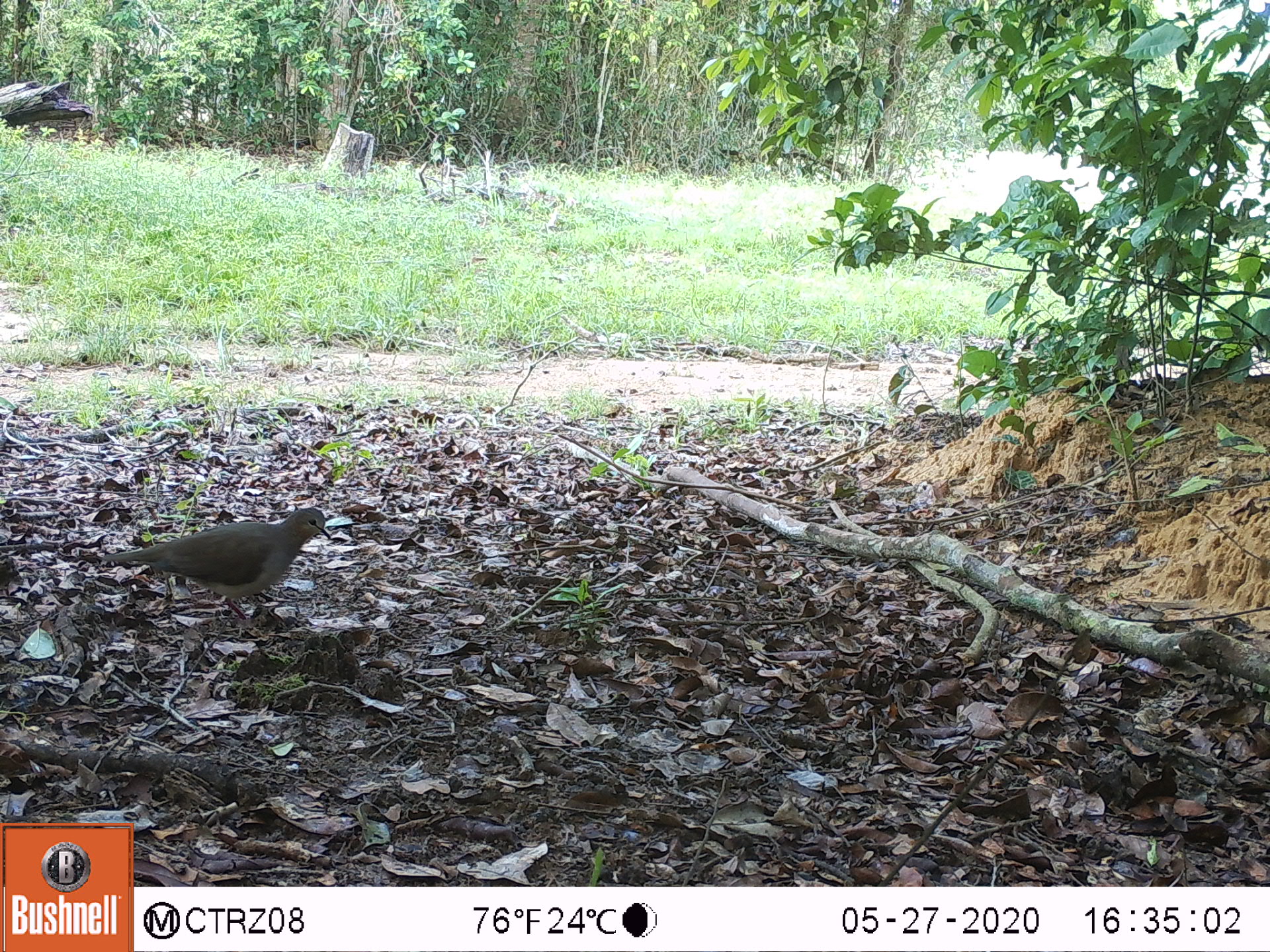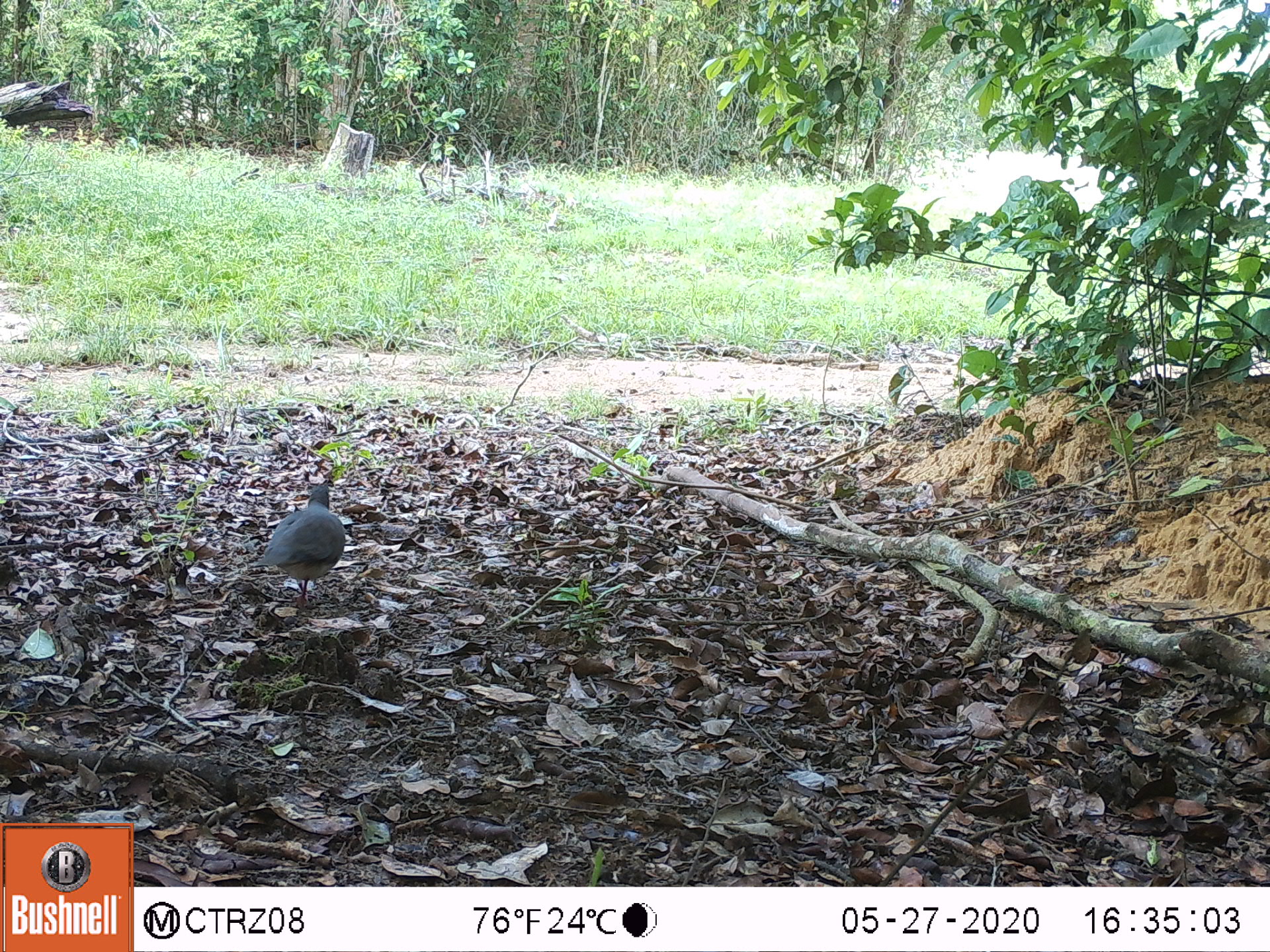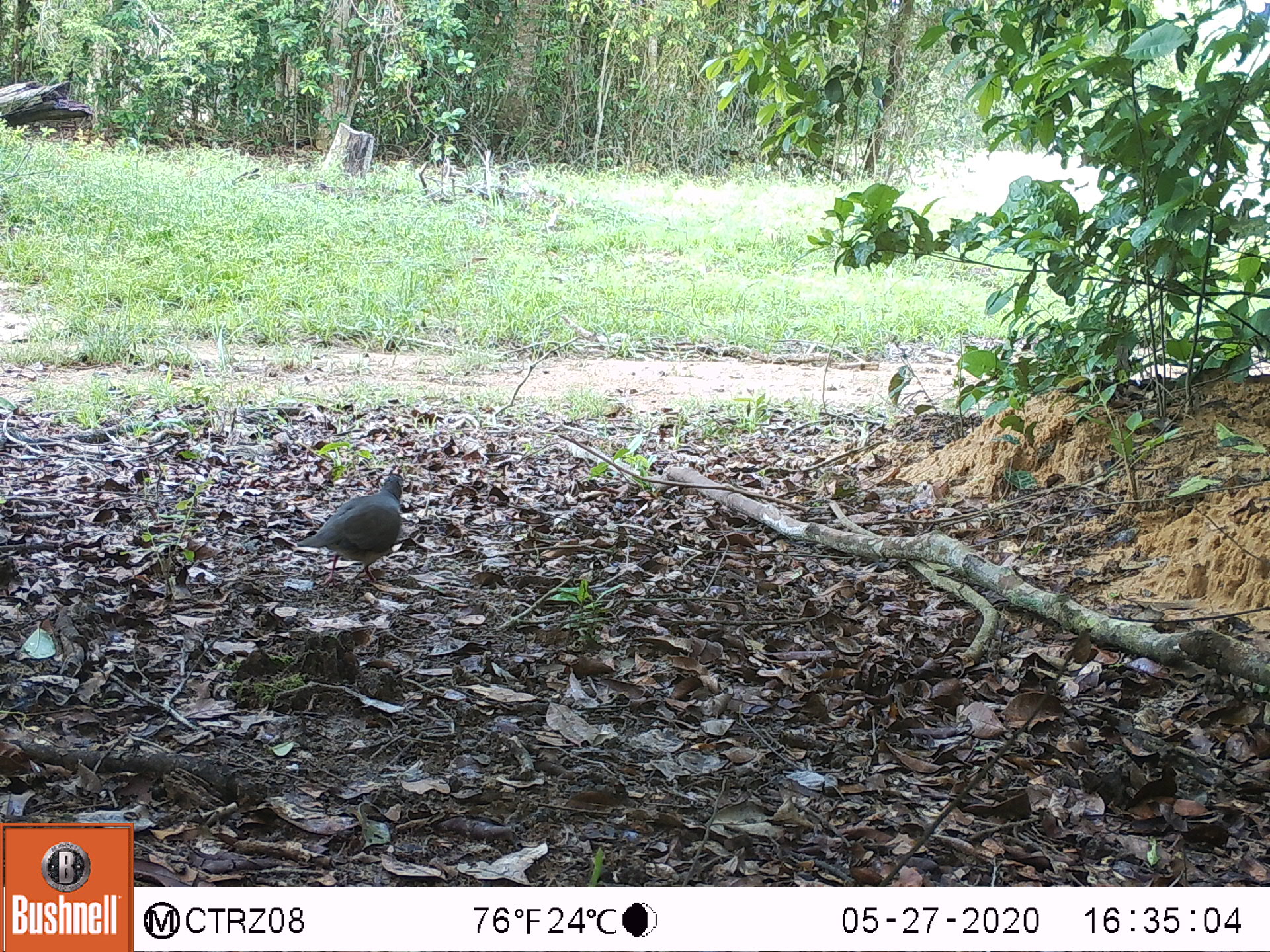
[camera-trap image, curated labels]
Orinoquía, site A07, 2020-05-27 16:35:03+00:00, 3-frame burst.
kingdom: Animalia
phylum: Chordata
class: Aves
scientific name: Aves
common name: bird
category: unknown bird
Unknown bird (bird) (Aves).